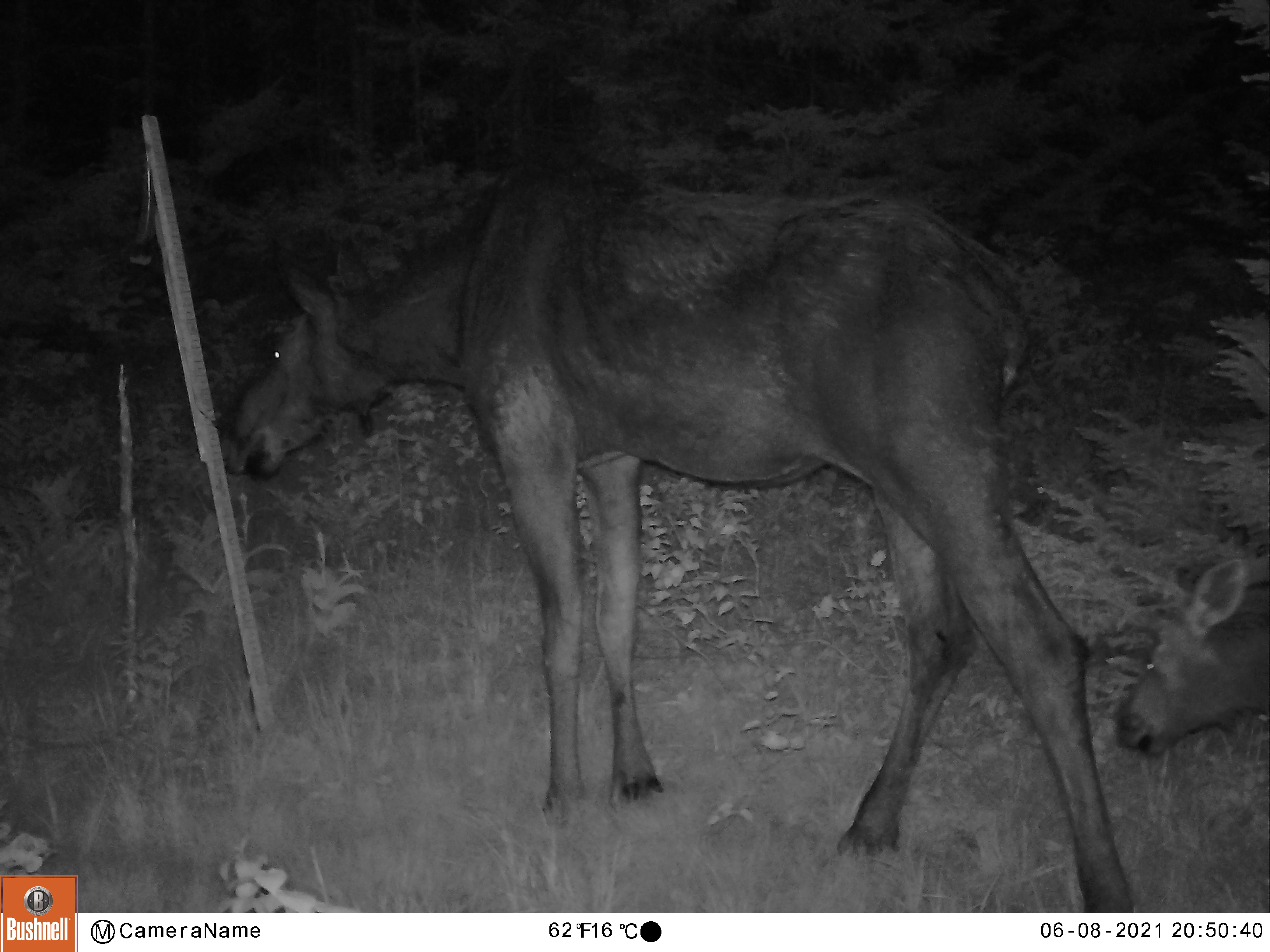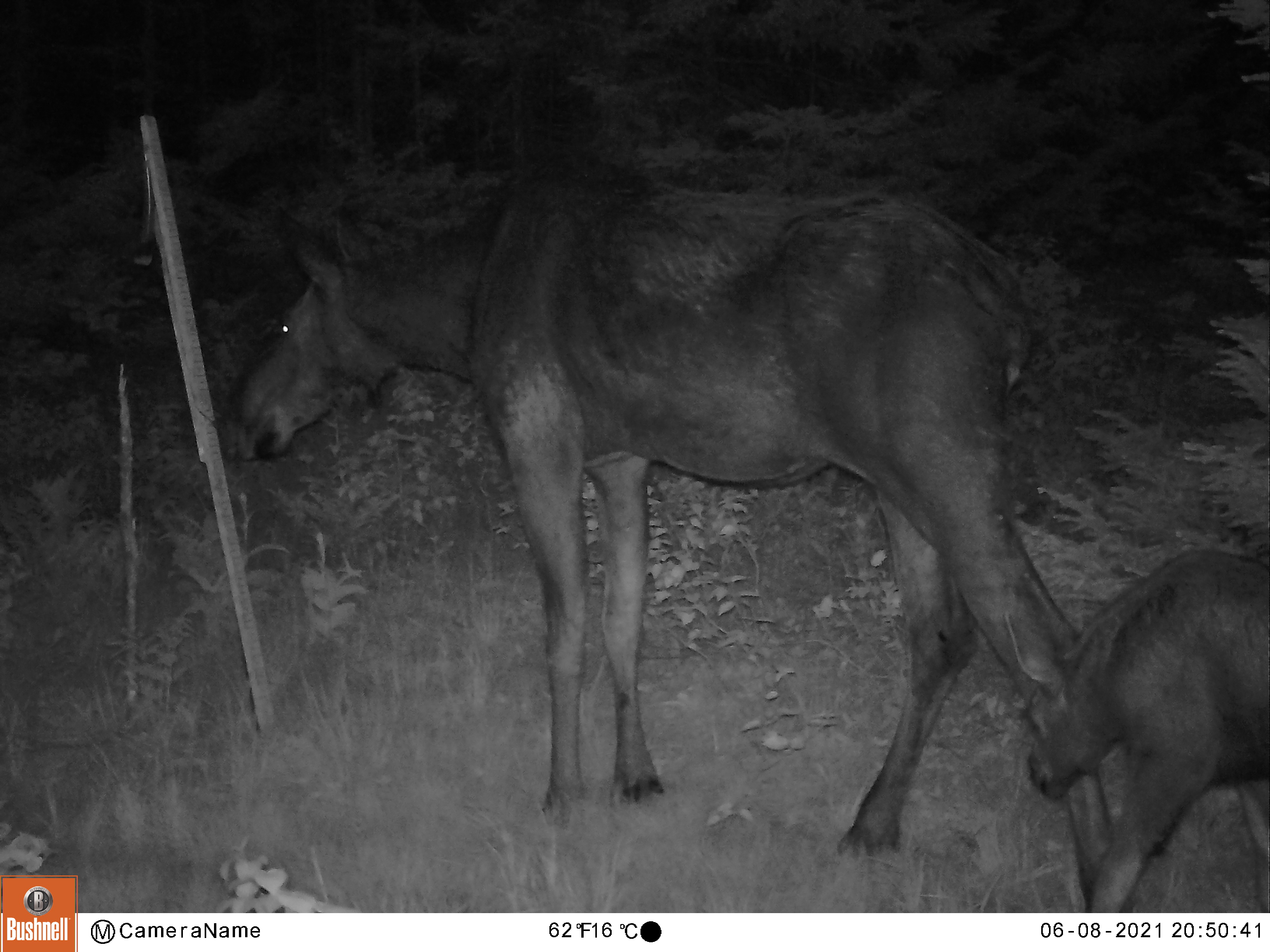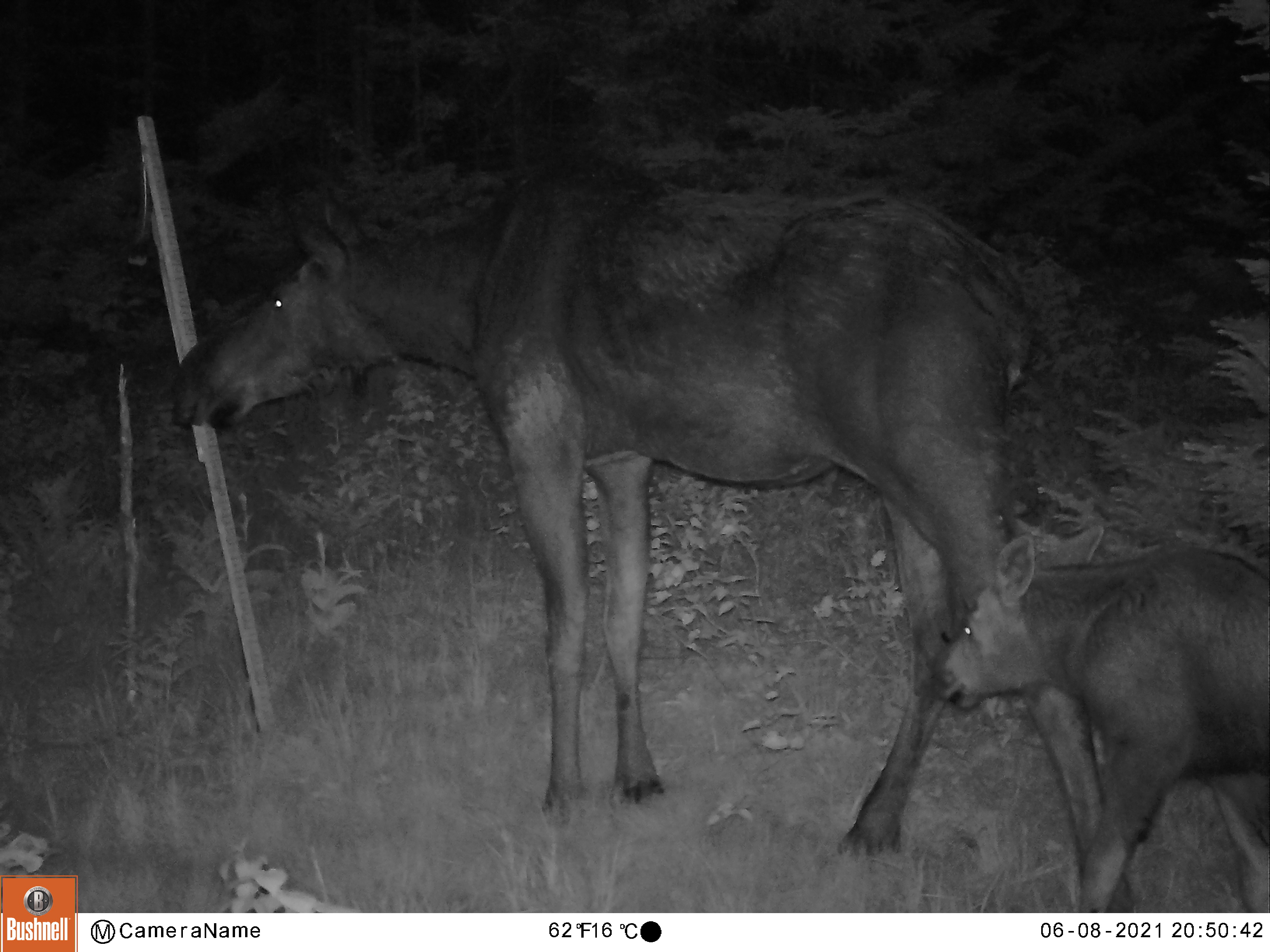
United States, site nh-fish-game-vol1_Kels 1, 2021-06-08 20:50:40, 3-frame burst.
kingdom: Animalia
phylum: Chordata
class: Mammalia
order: Artiodactyla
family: Cervidae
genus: Alces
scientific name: Alces alces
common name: moose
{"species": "moose (Alces alces)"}